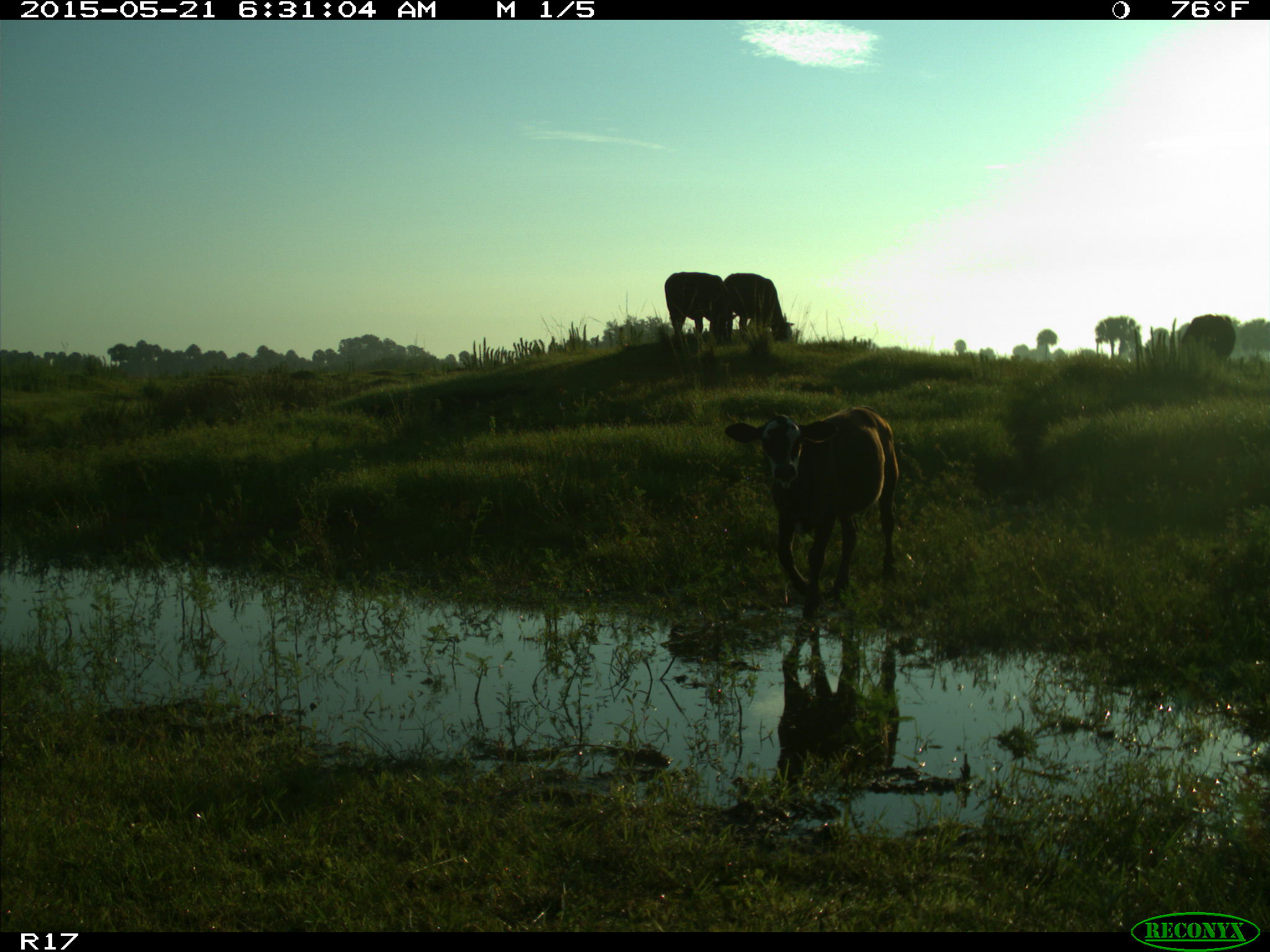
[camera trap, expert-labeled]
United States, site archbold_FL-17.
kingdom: Animalia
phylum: Chordata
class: Mammalia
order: Artiodactyla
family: Bovidae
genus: Bos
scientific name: Bos taurus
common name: domestic cow